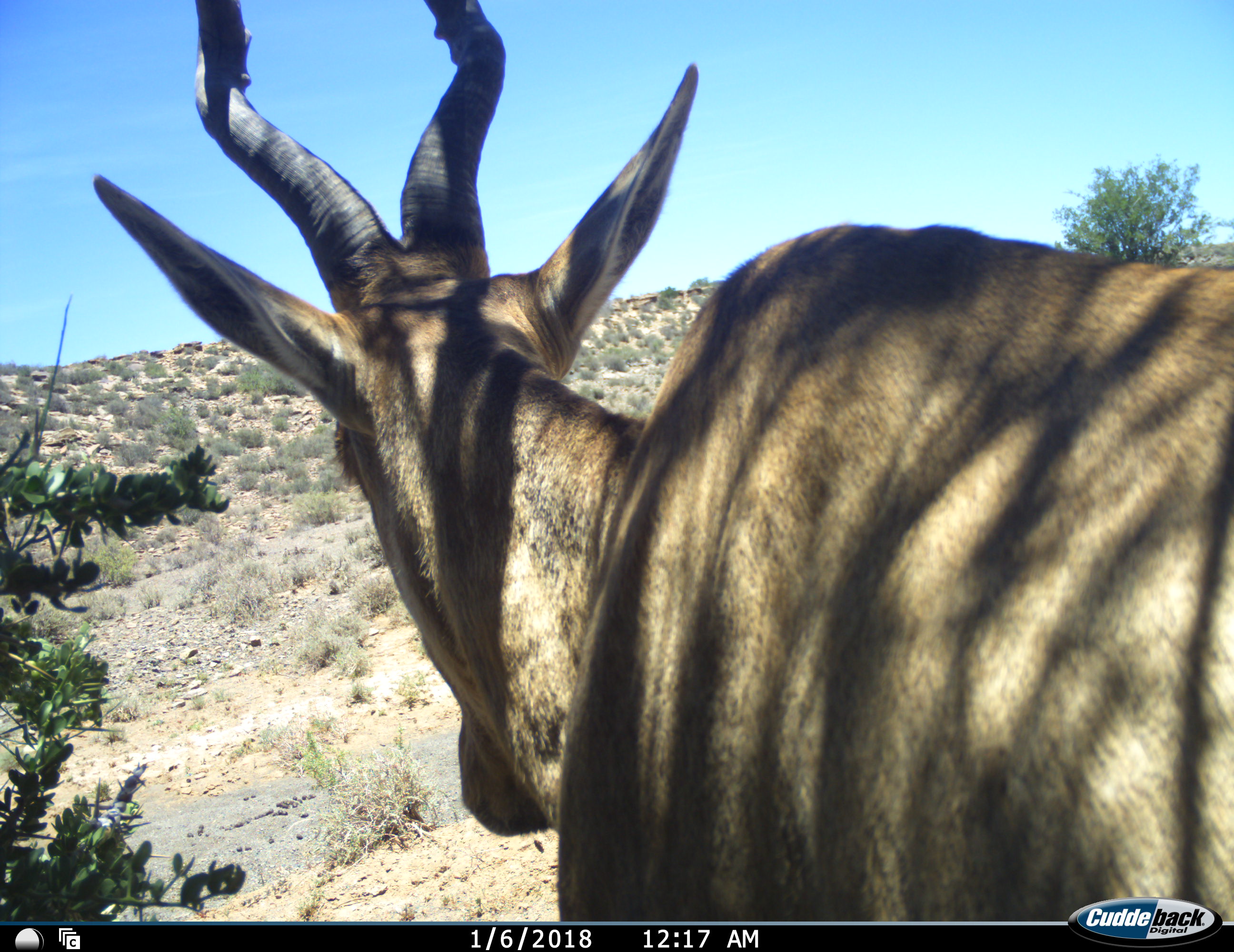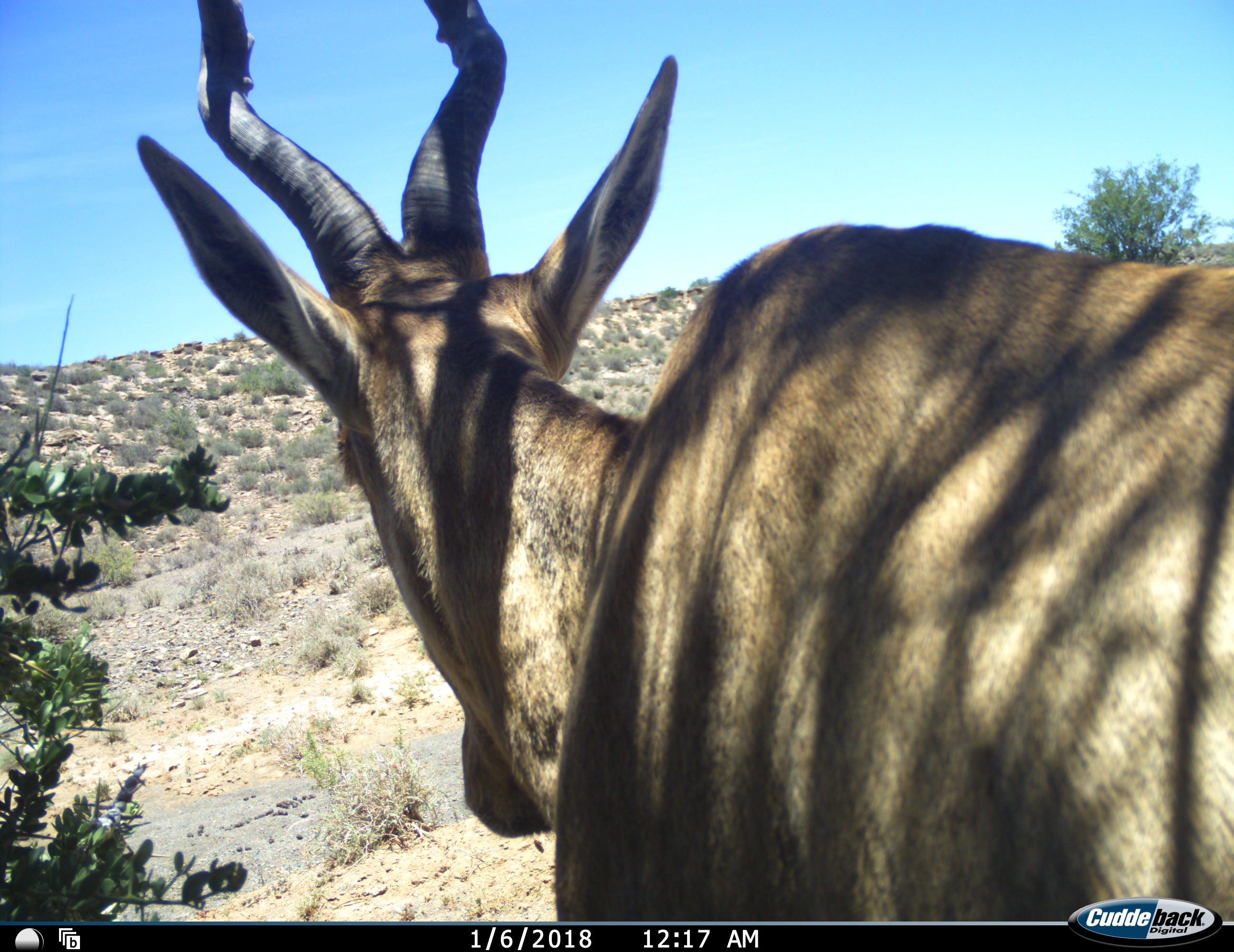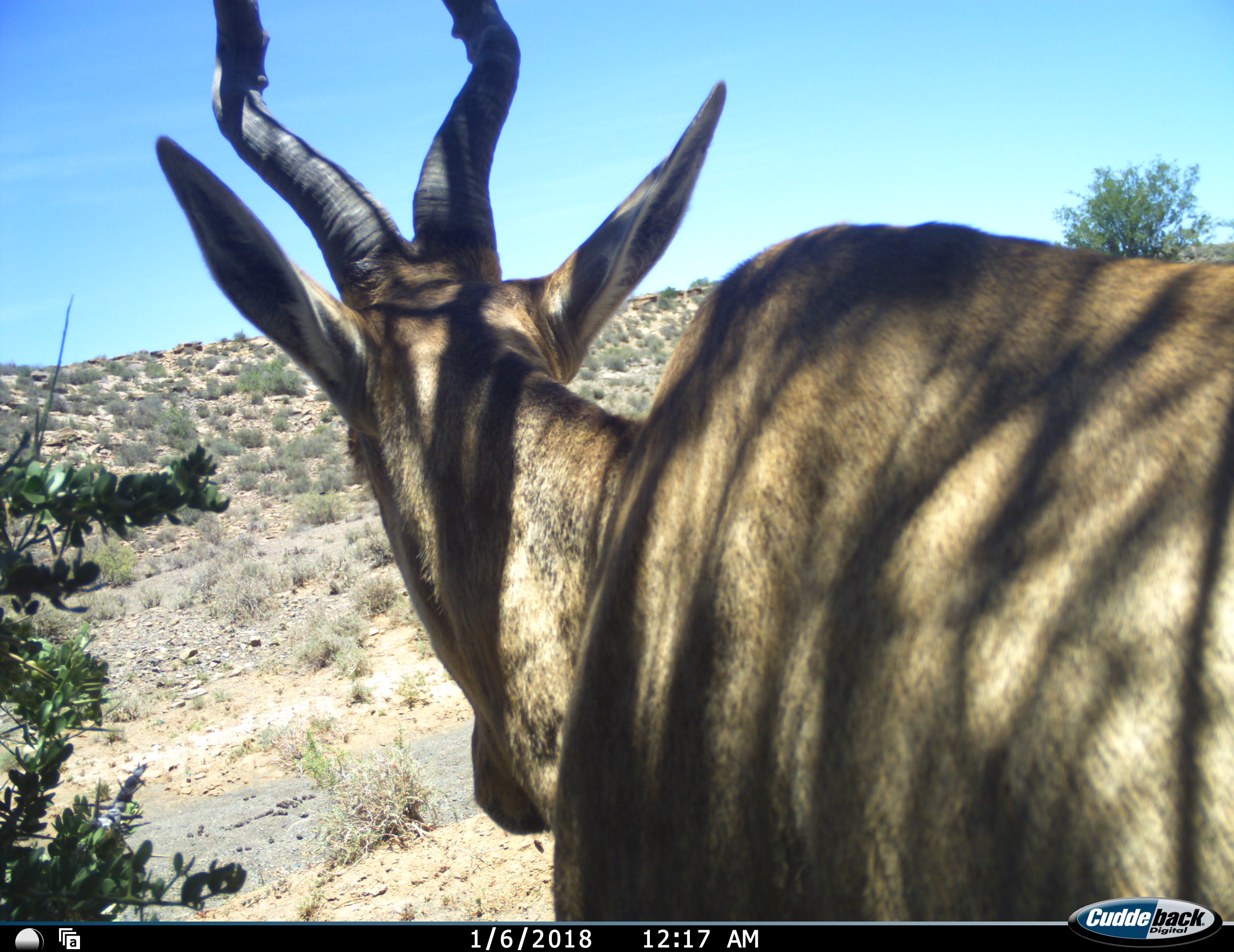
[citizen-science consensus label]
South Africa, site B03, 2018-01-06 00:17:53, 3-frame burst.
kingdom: Animalia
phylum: Chordata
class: Mammalia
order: Artiodactyla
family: Bovidae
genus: Alcelaphus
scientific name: Alcelaphus buselaphus caama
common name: red hartebeest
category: hartebeestred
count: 1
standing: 100%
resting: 0%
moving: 11%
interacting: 0%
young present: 0%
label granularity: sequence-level